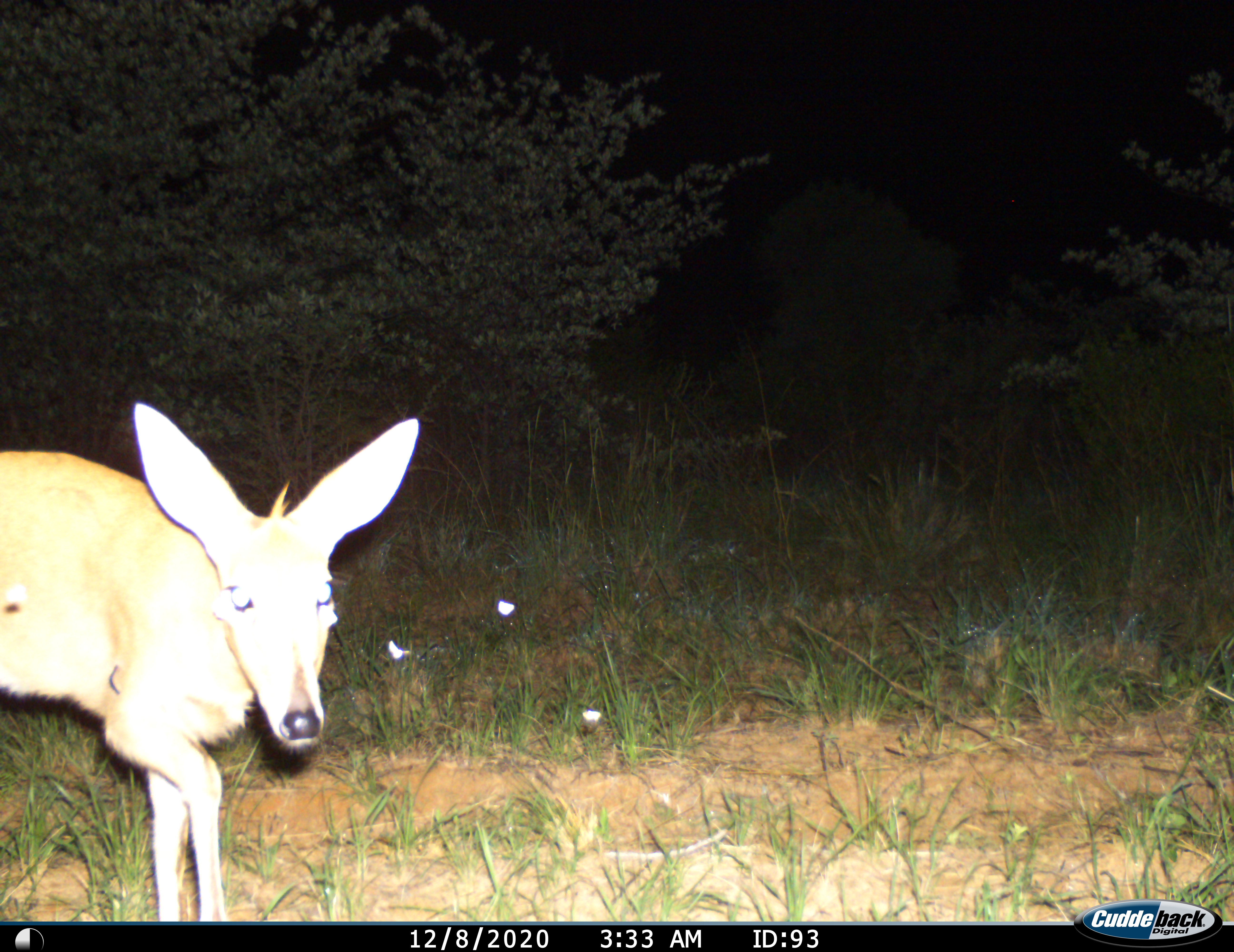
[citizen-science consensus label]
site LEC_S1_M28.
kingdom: Animalia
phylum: Chordata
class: Mammalia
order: Artiodactyla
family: Bovidae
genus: Sylvicapra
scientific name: Sylvicapra grimmia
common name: common duiker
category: duikercommongrey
Duikercommongrey (common duiker) (Sylvicapra grimmia), count 1. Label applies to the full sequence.